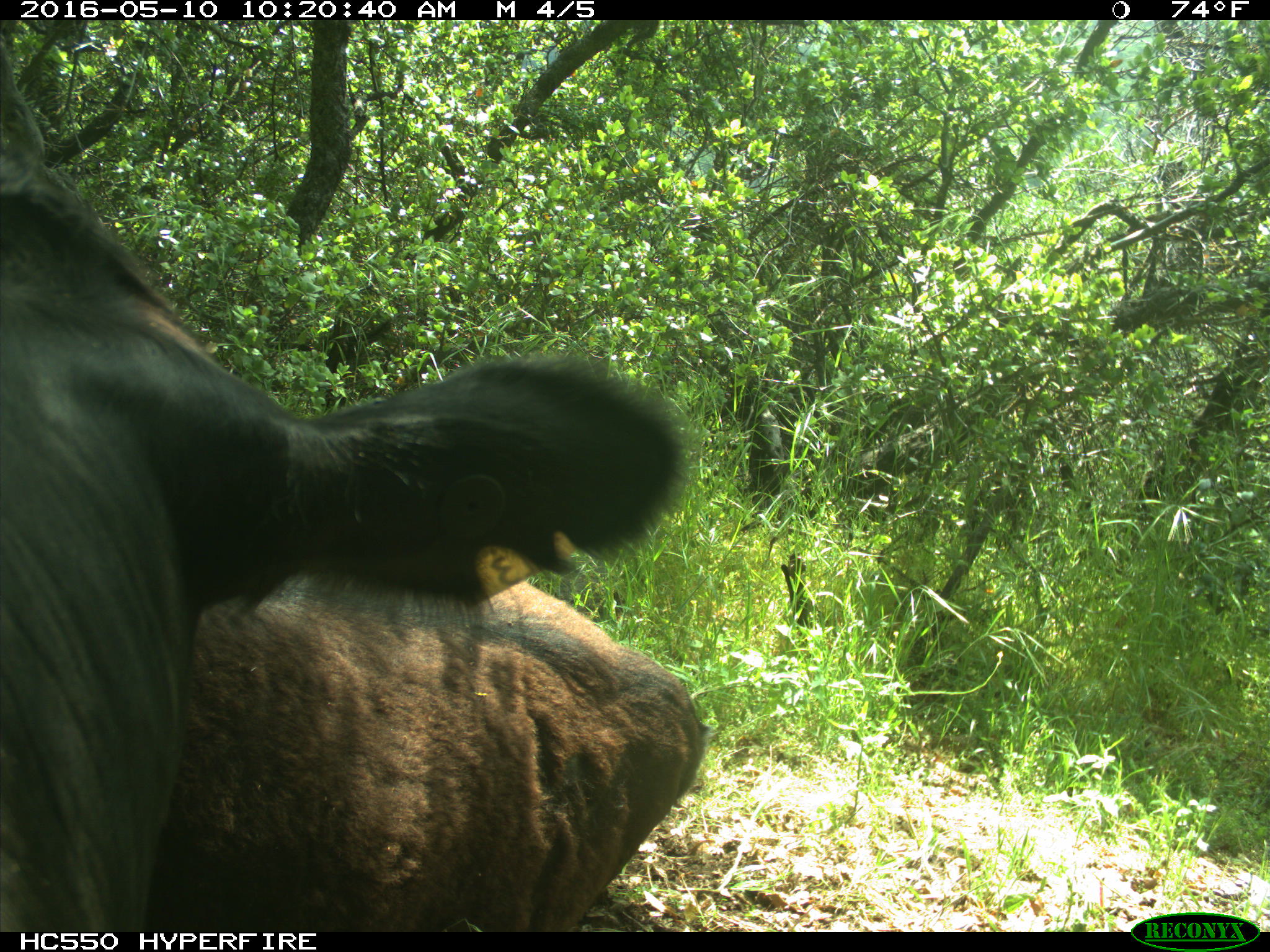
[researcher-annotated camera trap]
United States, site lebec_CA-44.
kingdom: Animalia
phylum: Chordata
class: Mammalia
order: Artiodactyla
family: Bovidae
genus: Bos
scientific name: Bos taurus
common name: domestic cow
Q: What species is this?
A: Bos taurus (domestic cow).